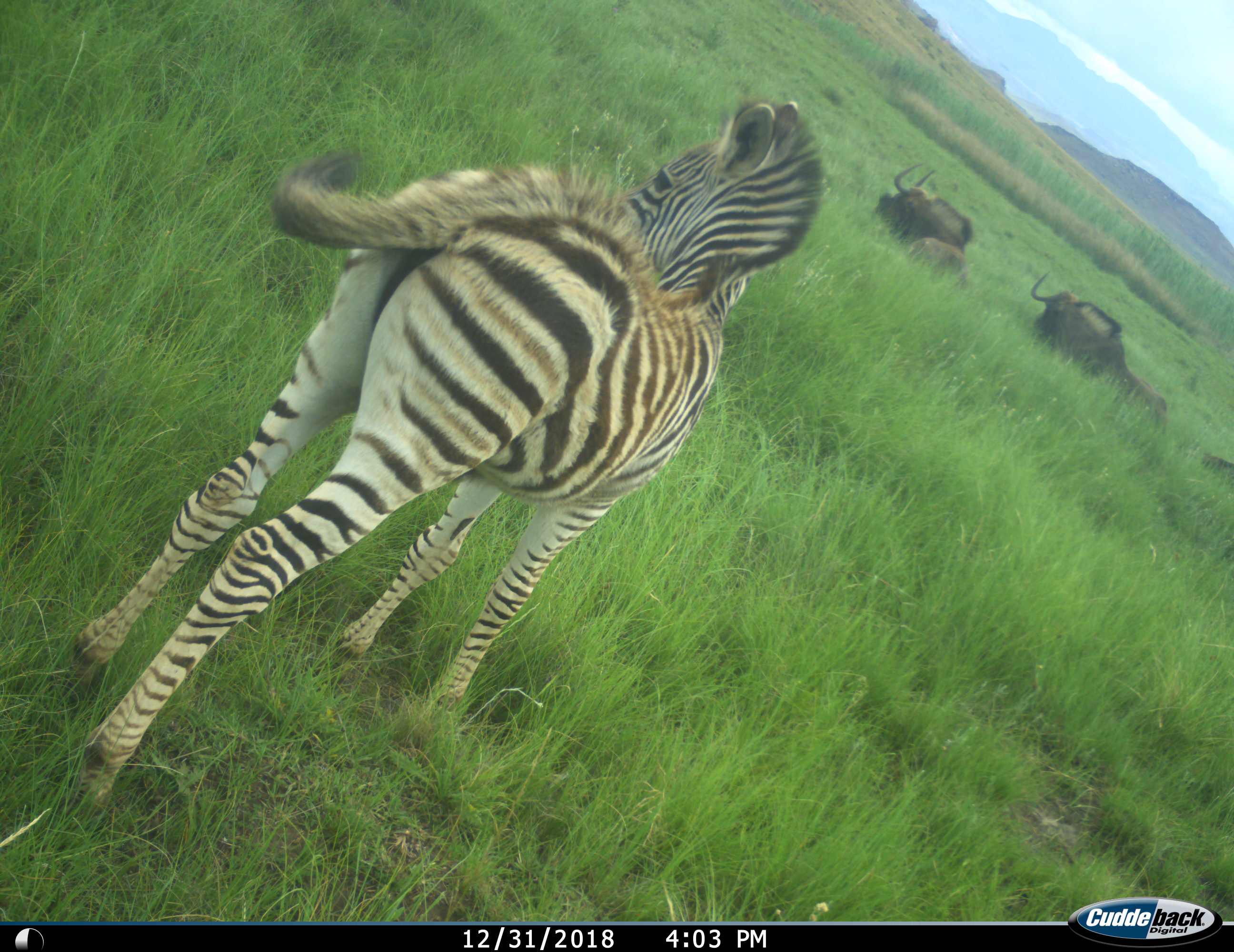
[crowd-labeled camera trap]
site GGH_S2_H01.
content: unidentified animal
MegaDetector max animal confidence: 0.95